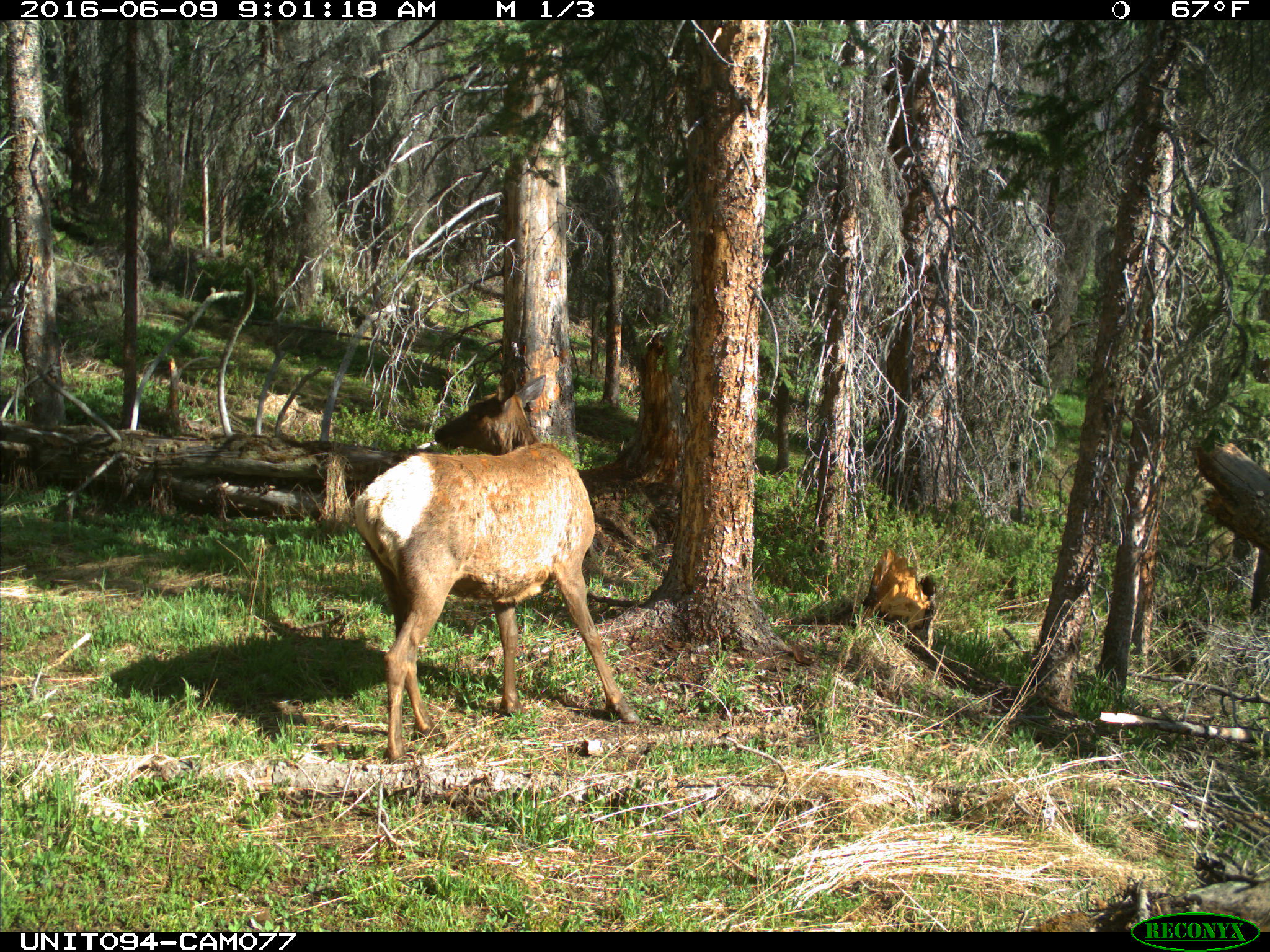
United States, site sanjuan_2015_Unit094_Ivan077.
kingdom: Animalia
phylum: Chordata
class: Mammalia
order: Artiodactyla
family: Cervidae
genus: Cervus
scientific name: Cervus elaphus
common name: red deer